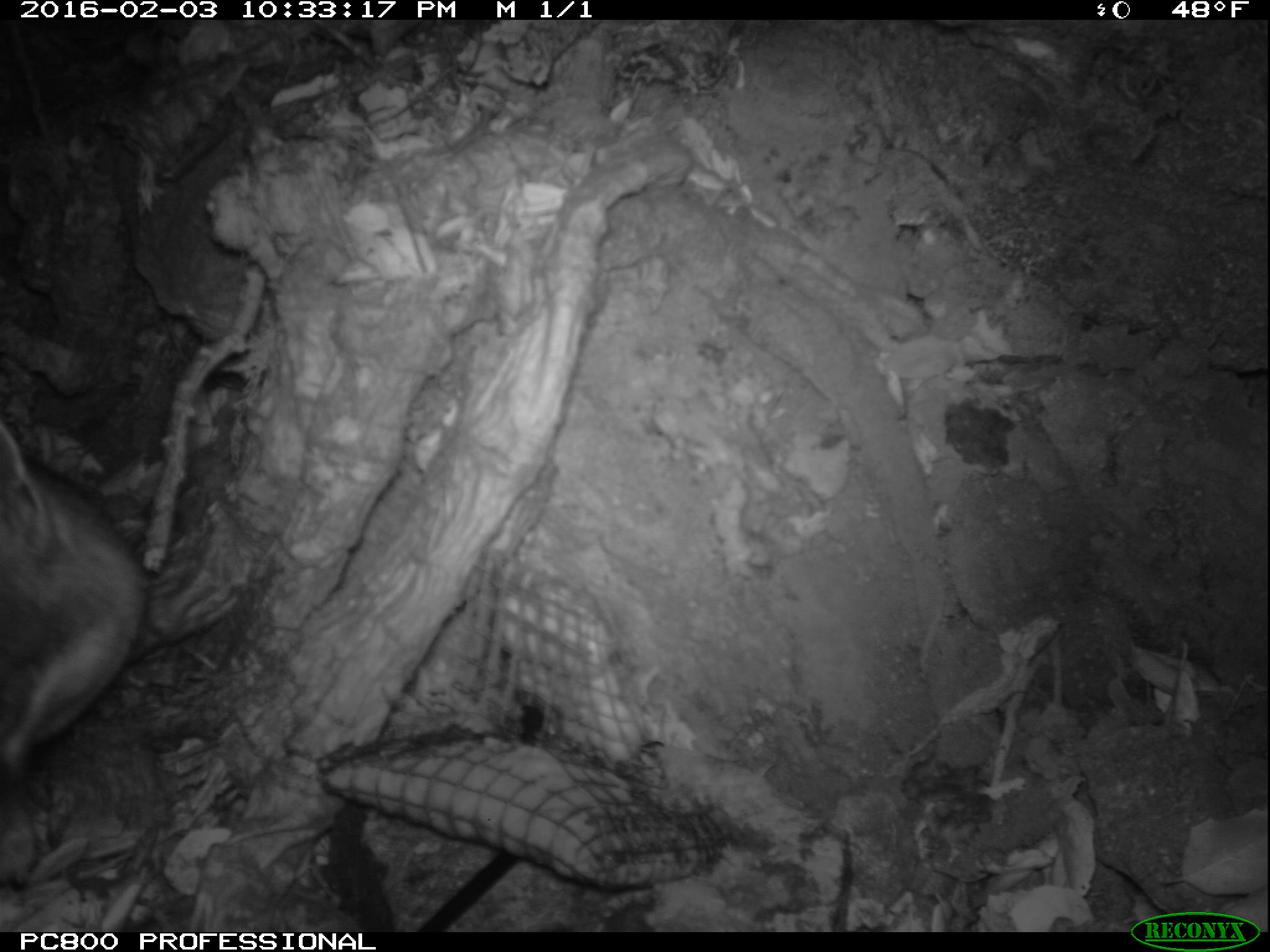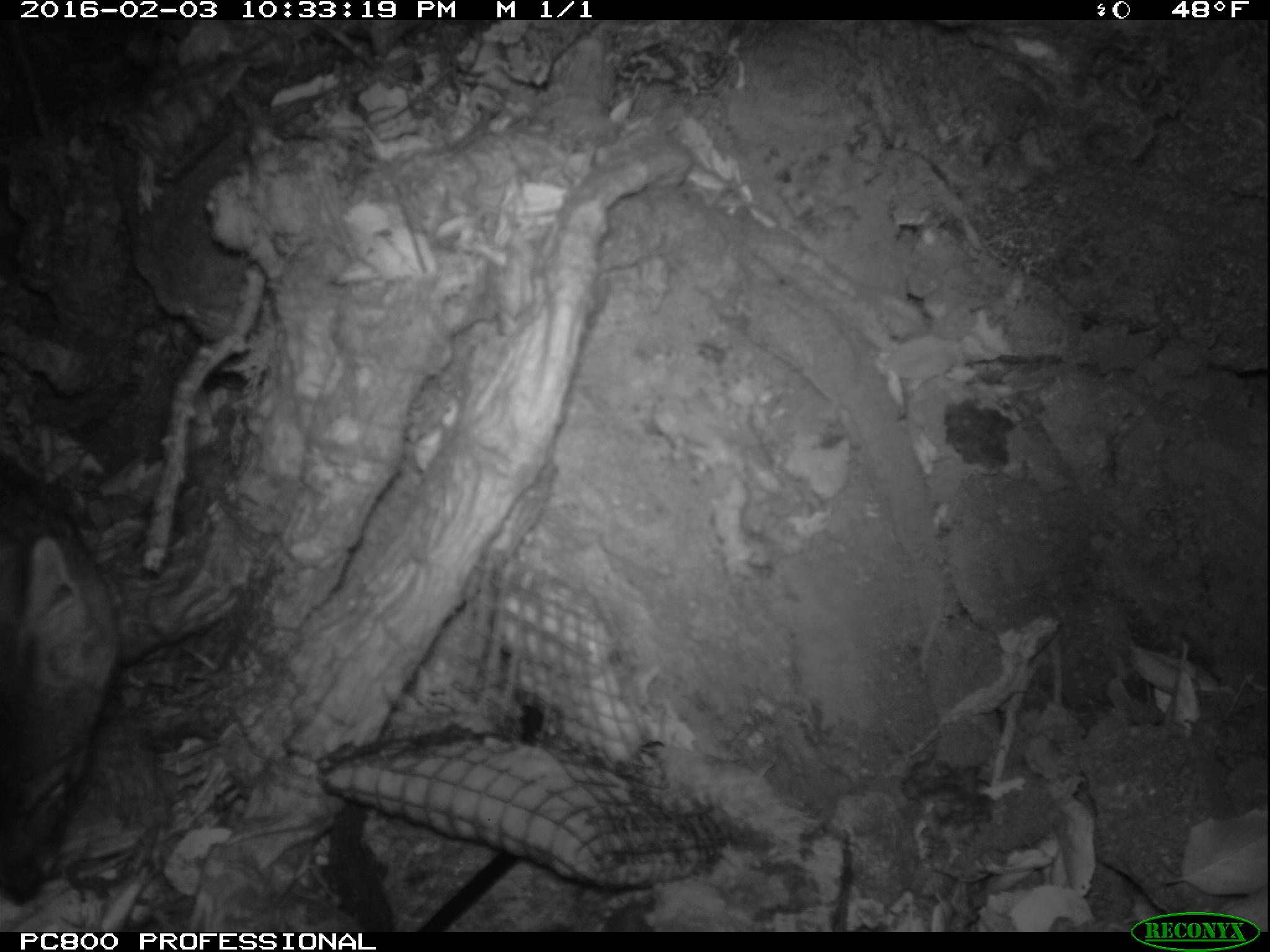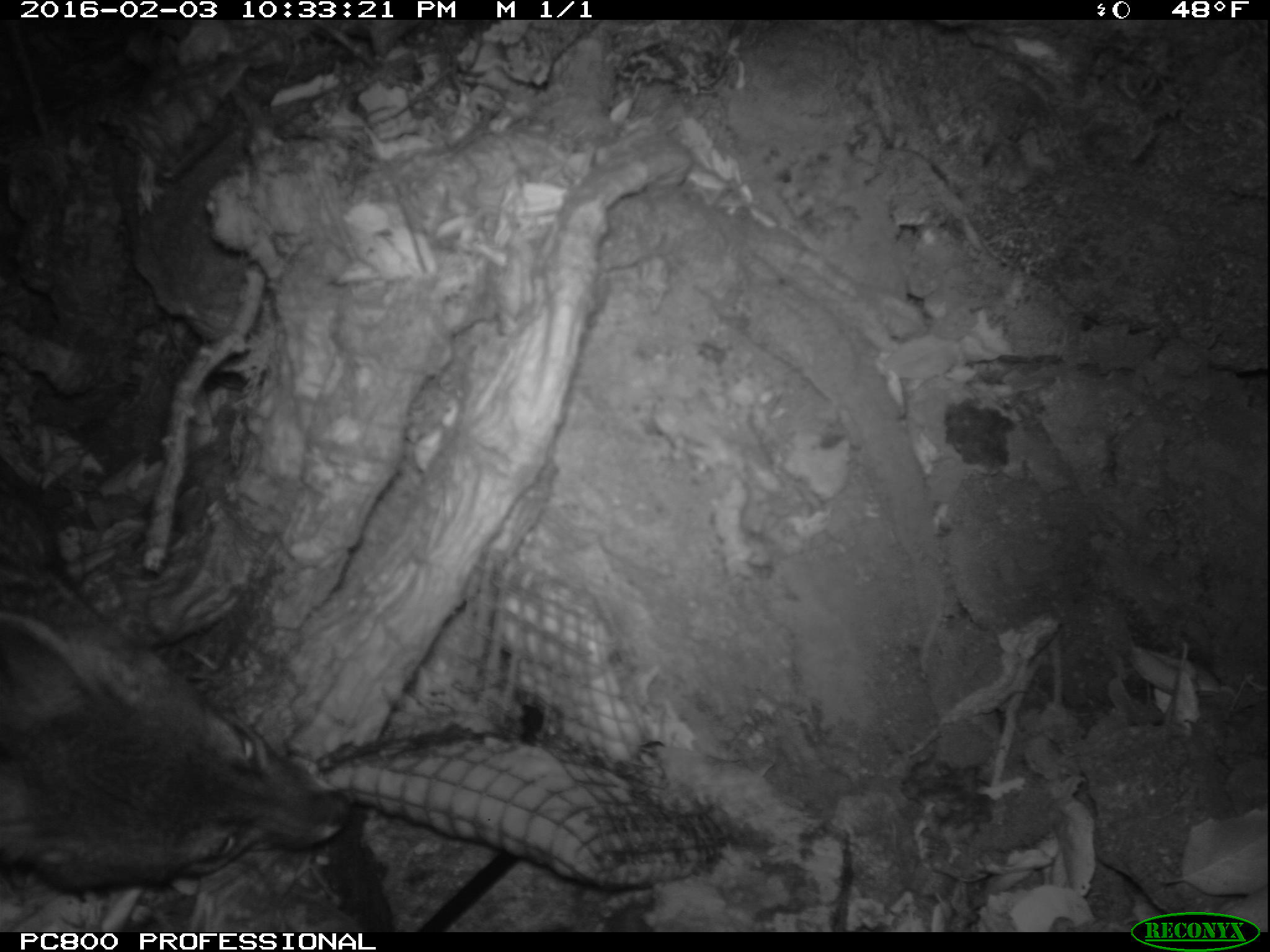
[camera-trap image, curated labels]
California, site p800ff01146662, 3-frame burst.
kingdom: Animalia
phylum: Chordata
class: Mammalia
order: Carnivora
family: Canidae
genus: Urocyon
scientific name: Urocyon littoralis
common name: island fox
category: fox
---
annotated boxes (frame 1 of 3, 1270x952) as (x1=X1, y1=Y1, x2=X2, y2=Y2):
fox: (x1=0, y1=422, x2=150, y2=781)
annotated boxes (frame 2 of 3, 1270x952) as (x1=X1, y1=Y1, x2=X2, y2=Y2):
fox: (x1=0, y1=456, x2=122, y2=904)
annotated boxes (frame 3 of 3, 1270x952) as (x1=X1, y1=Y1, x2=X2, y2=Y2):
fox: (x1=0, y1=597, x2=349, y2=896)